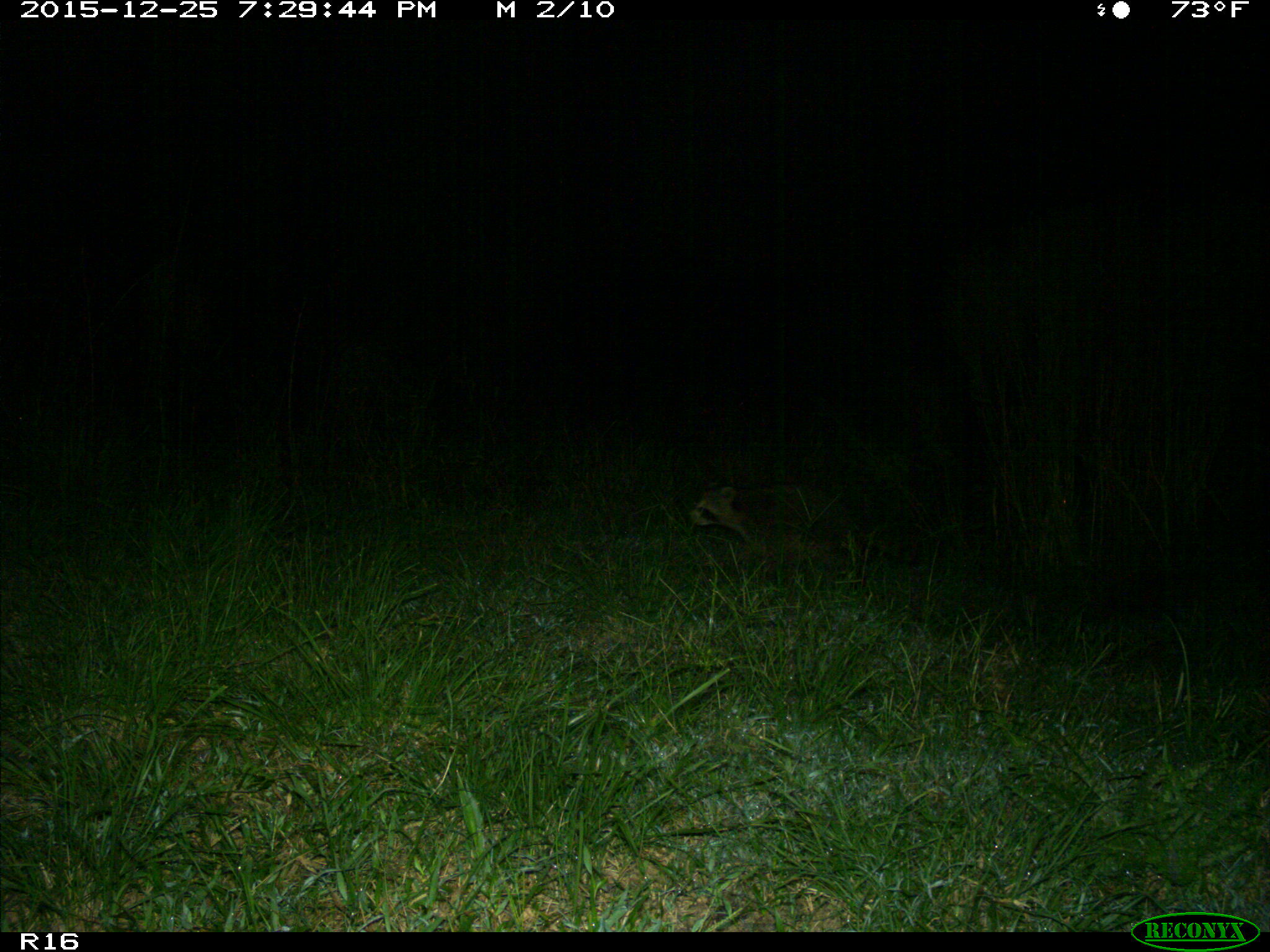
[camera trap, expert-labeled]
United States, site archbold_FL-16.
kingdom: Animalia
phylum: Chordata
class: Mammalia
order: Carnivora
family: Procyonidae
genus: Procyon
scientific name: Procyon lotor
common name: common raccoon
Procyon lotor (common raccoon).